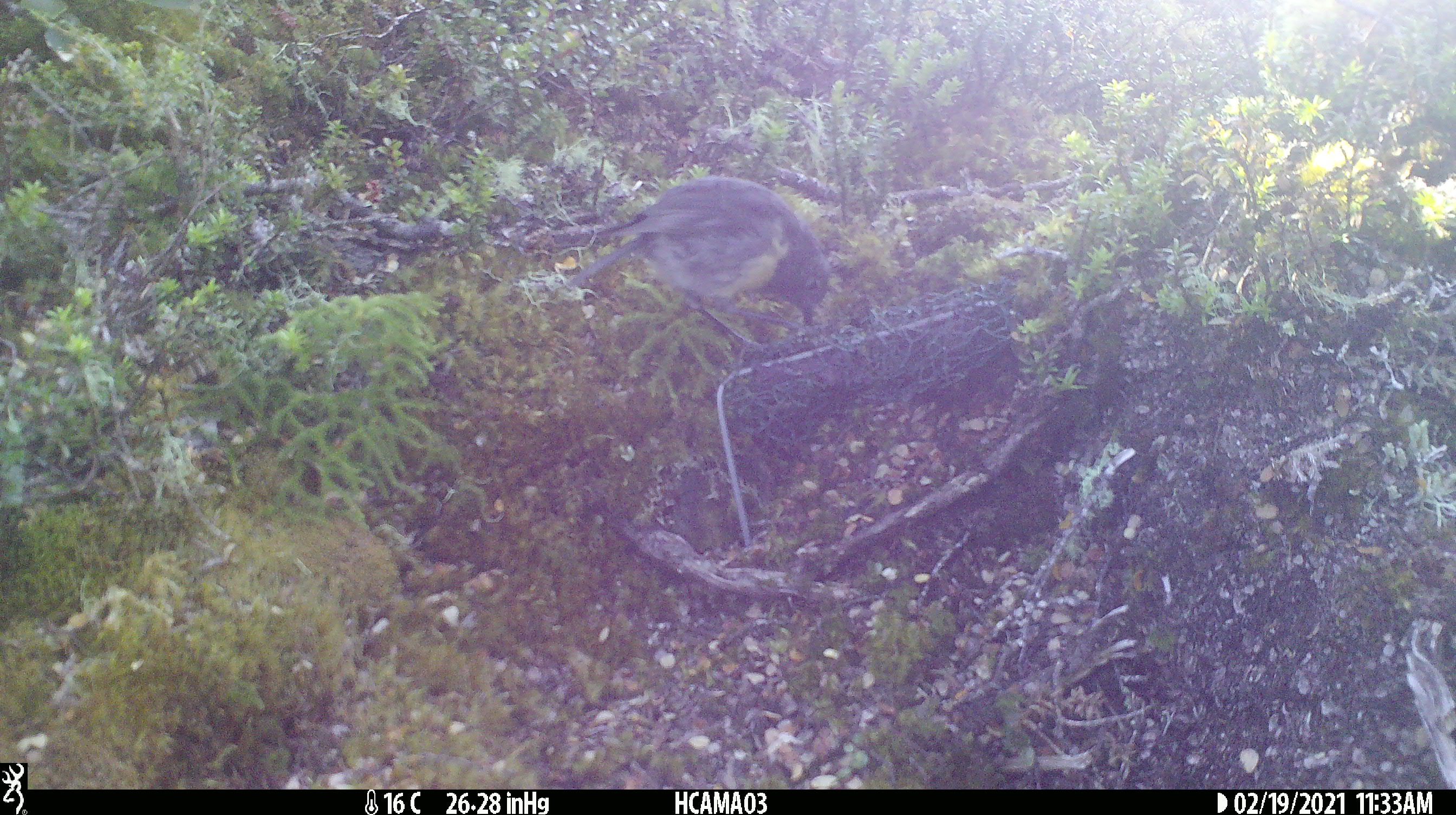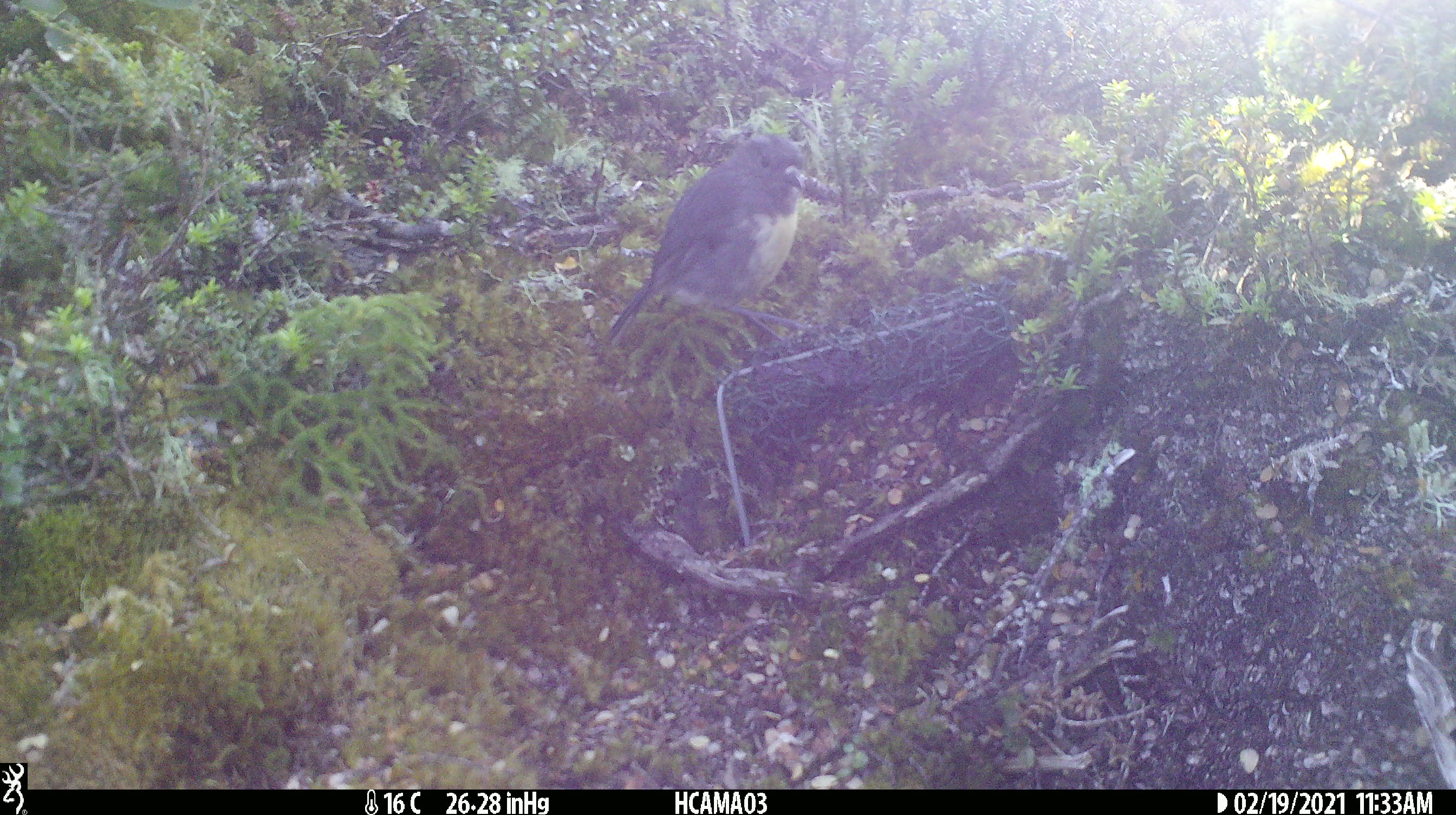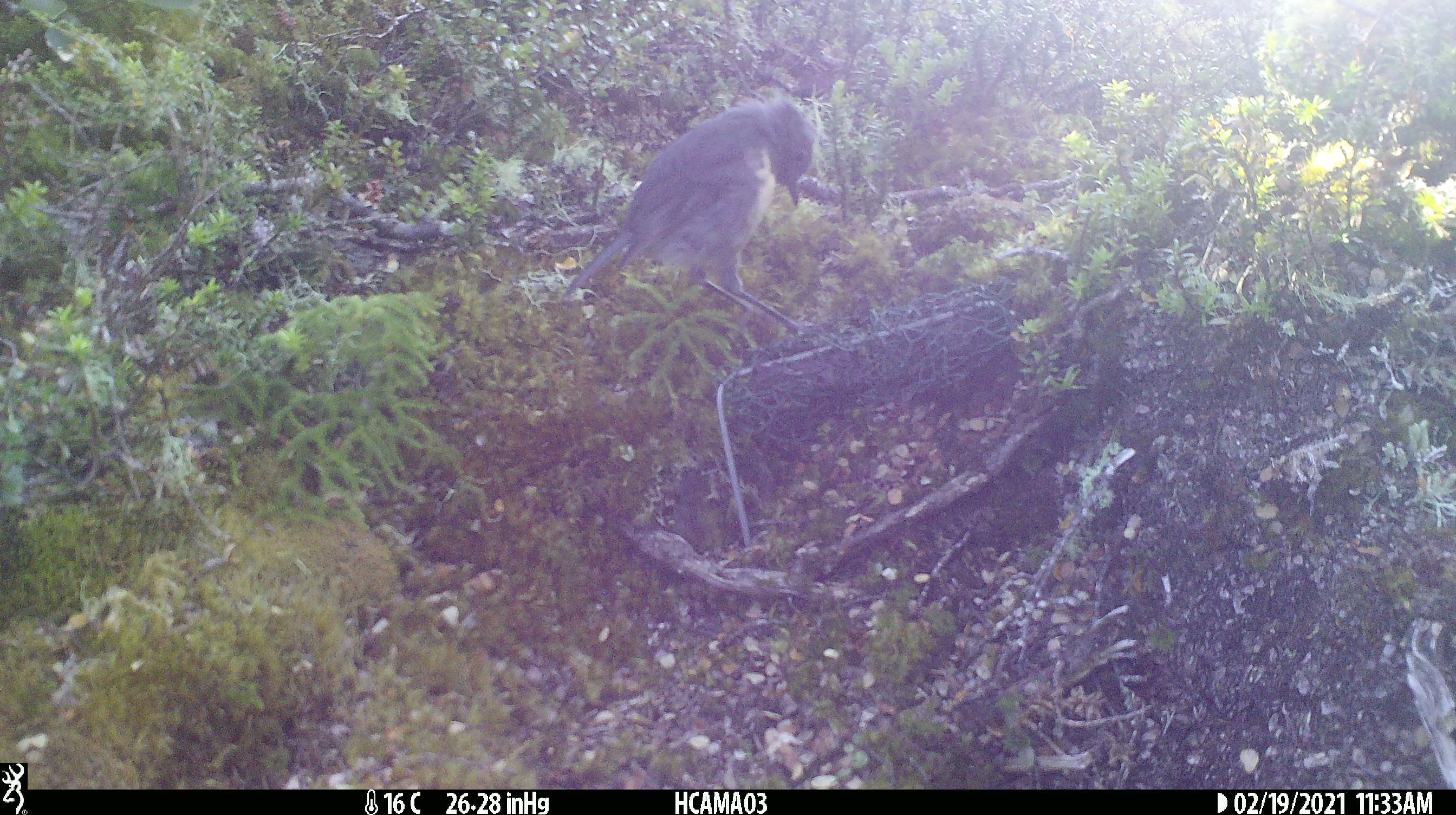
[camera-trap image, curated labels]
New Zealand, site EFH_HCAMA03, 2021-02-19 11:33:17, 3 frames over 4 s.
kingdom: Animalia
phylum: Chordata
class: Aves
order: Passeriformes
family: Petroicidae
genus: Petroica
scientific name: Petroica australis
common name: new zealand robin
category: robin